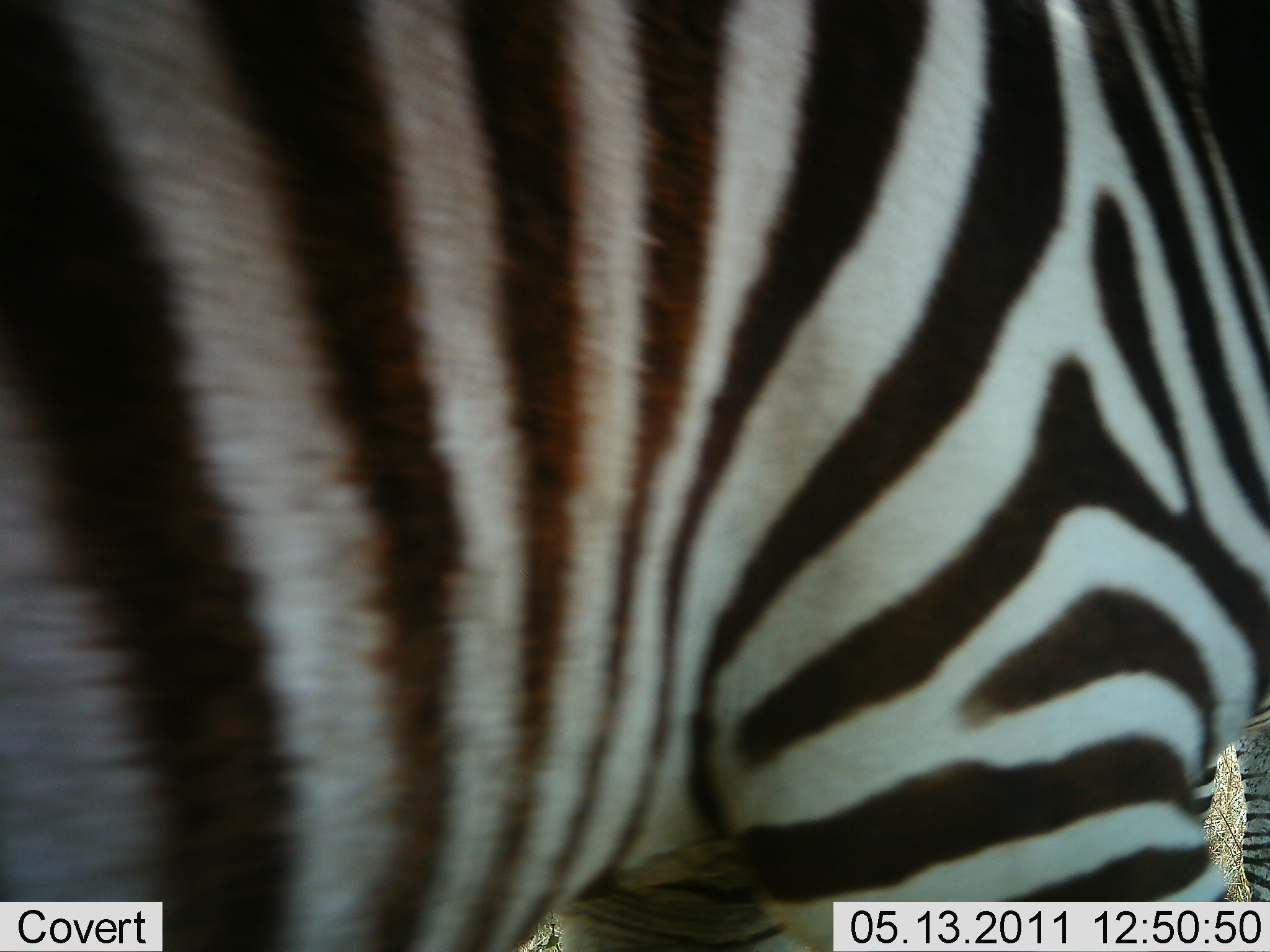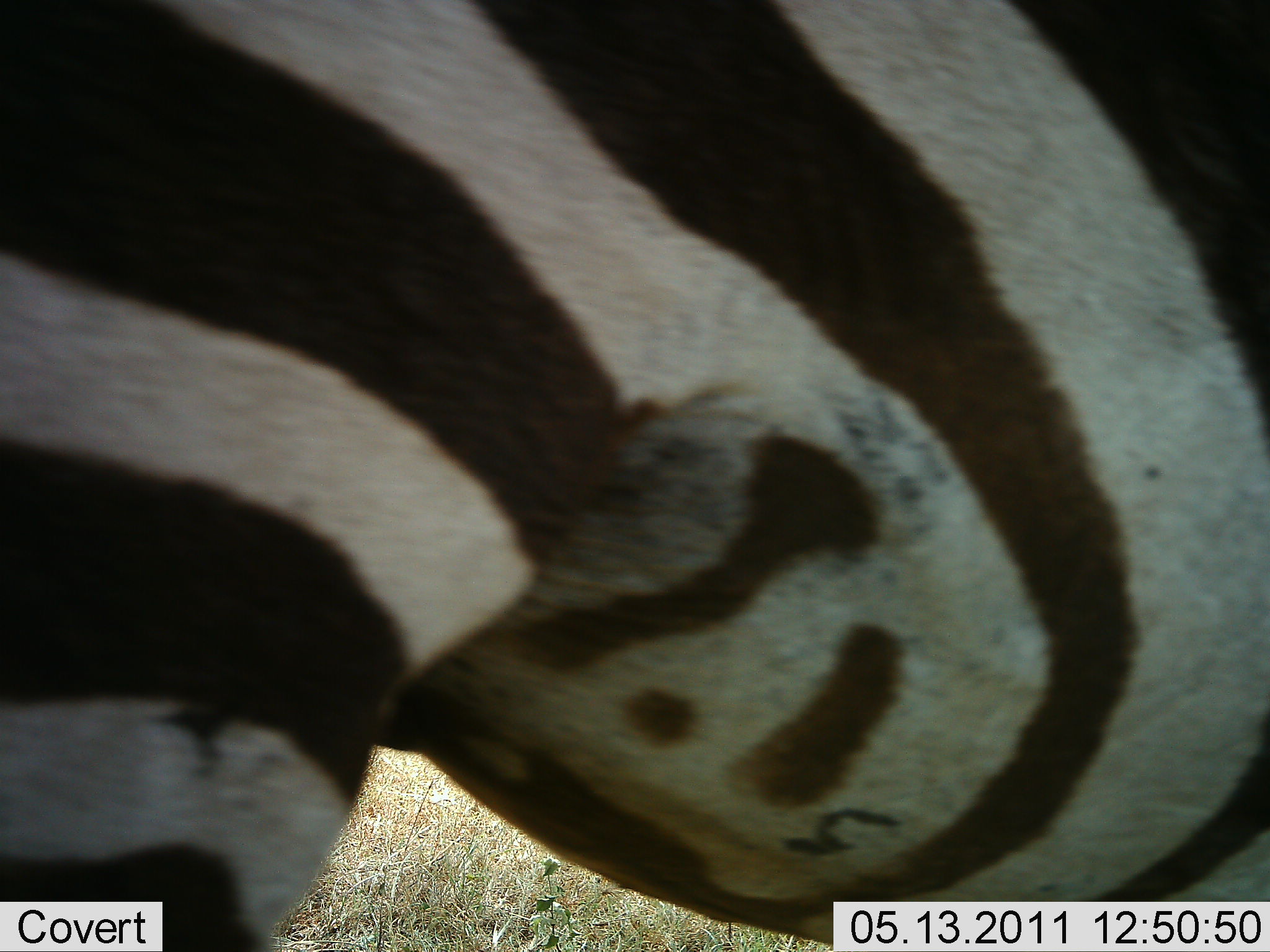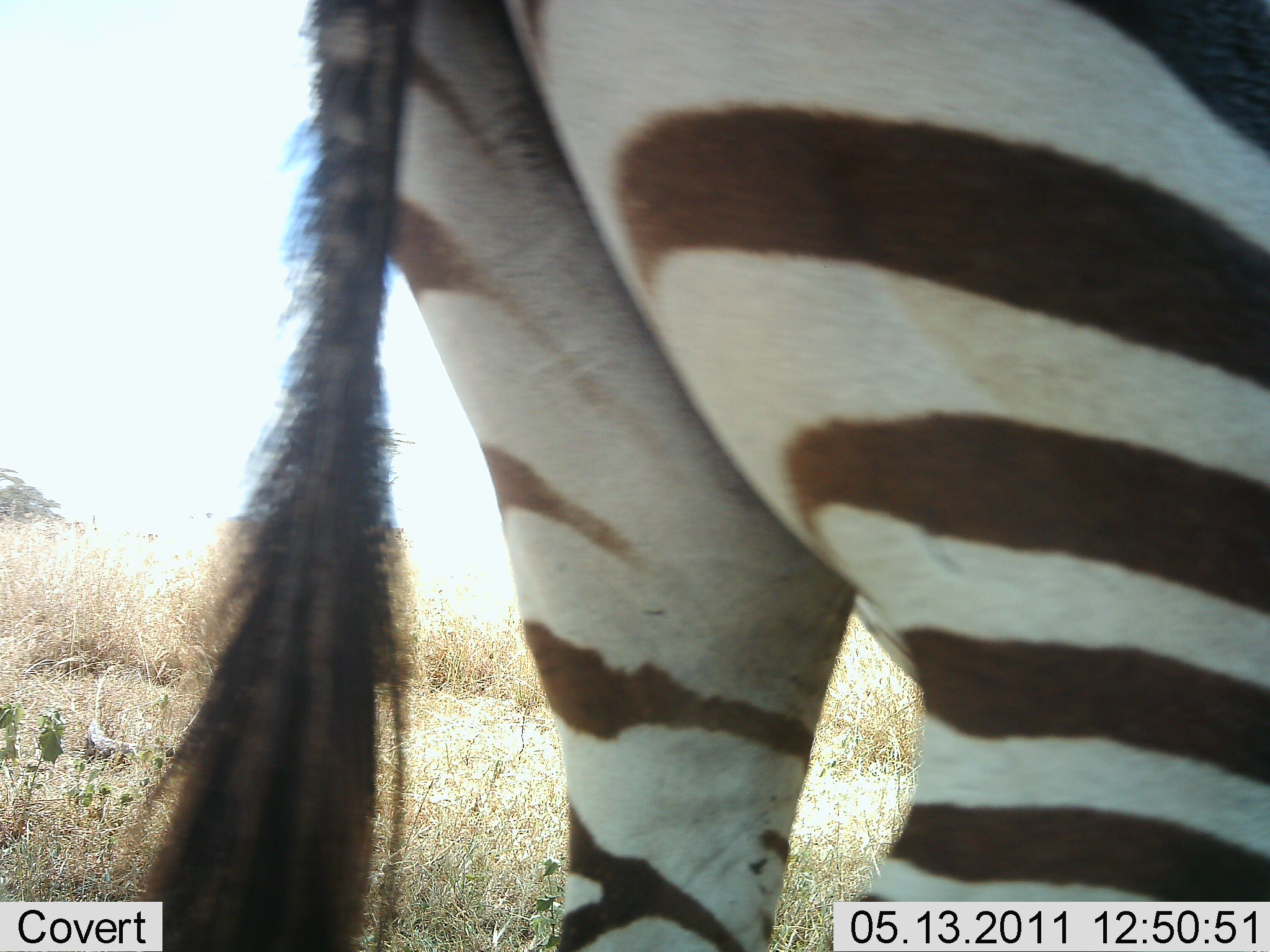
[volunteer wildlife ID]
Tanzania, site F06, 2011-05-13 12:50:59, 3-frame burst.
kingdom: Animalia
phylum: Chordata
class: Mammalia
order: Perissodactyla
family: Equidae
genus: Equus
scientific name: Equus quagga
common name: plains zebra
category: zebra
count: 1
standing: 30%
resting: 0%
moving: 70%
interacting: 0%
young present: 0%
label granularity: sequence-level